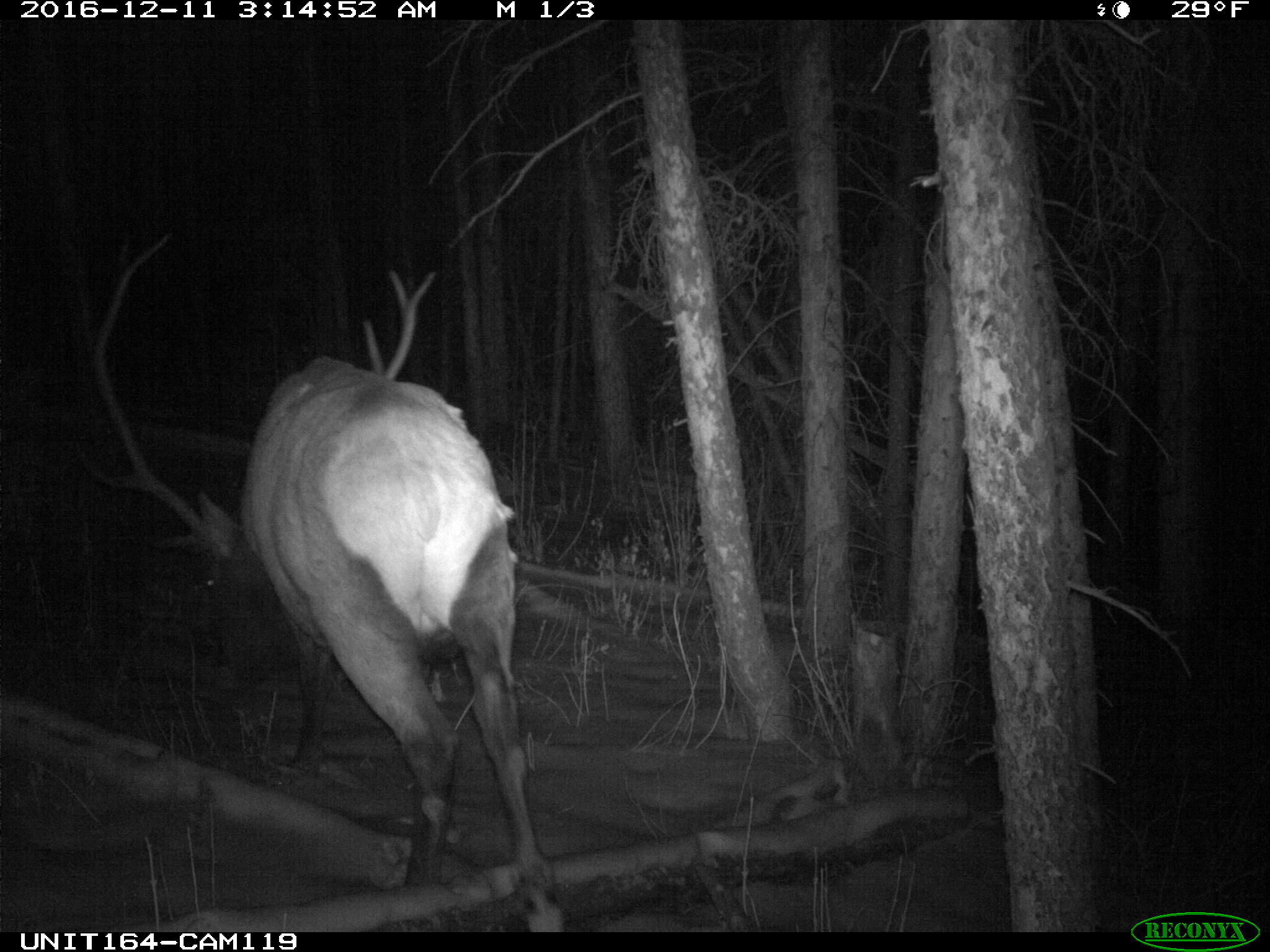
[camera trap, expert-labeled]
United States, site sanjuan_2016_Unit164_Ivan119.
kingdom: Animalia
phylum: Chordata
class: Mammalia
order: Artiodactyla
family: Cervidae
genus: Cervus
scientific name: Cervus elaphus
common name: red deer